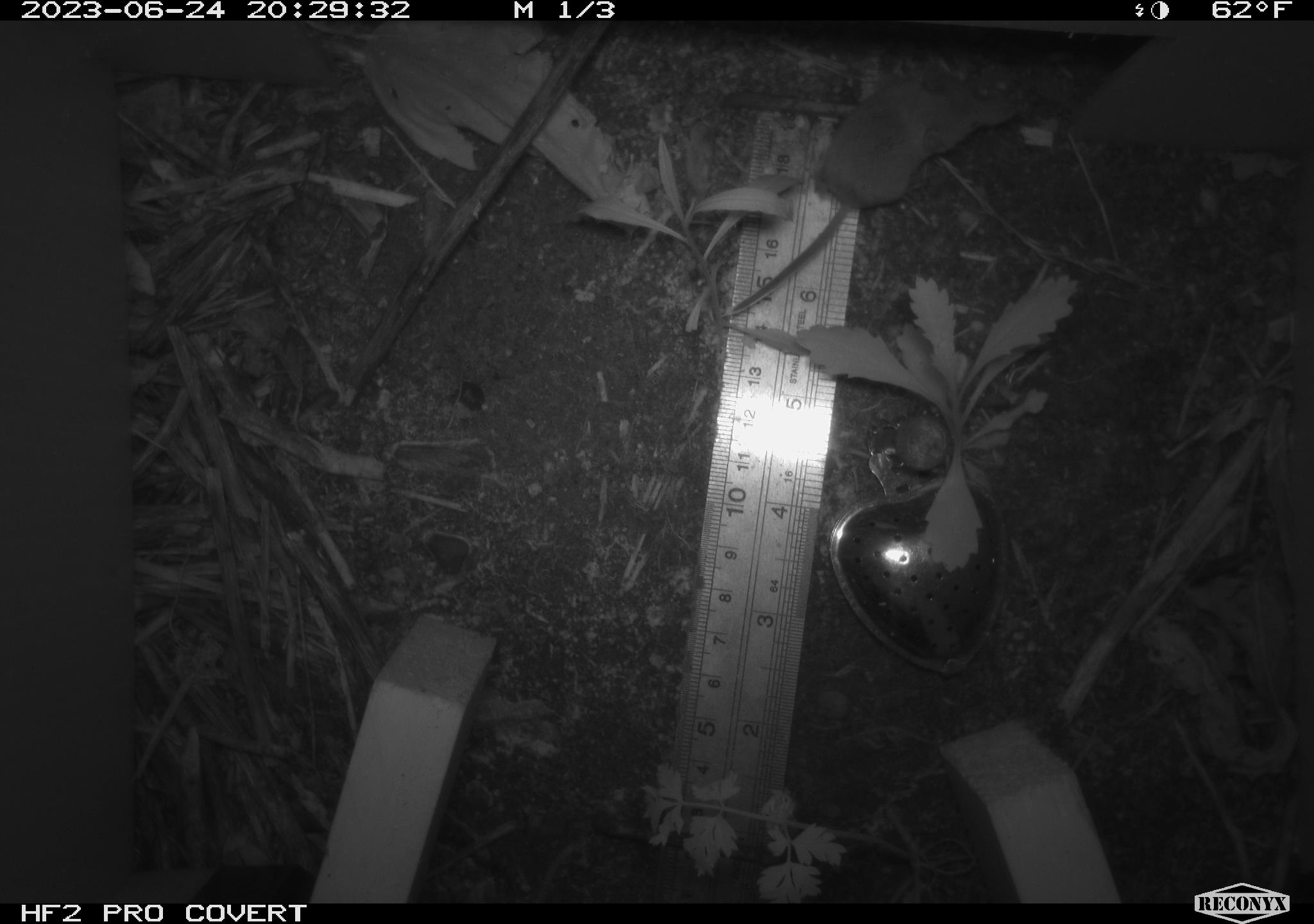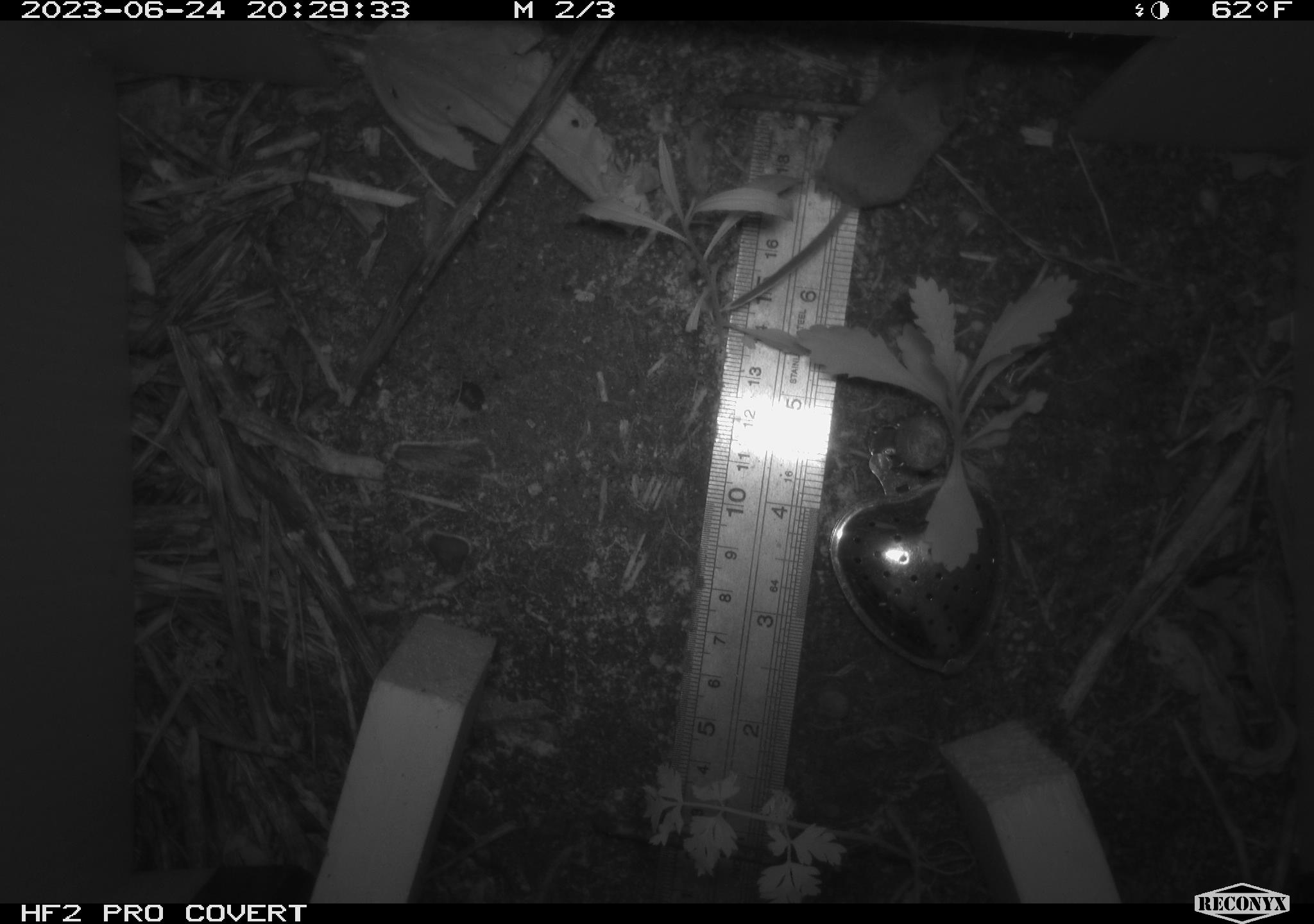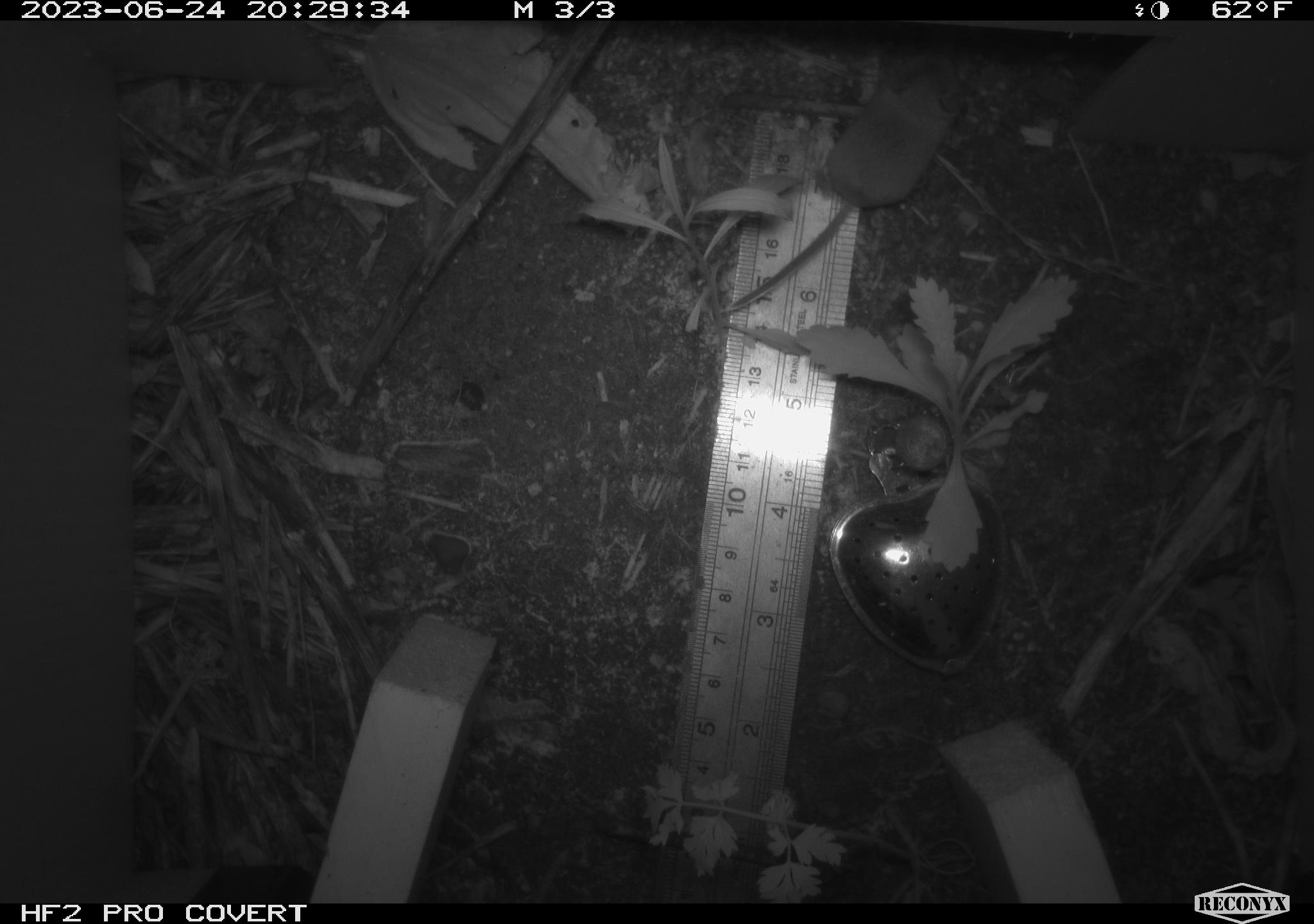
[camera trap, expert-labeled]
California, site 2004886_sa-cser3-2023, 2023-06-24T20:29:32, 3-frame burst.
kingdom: Animalia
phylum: Chordata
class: Mammalia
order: Eulipotyphla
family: Soricidae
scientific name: Soricidae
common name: shrews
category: soricidae family